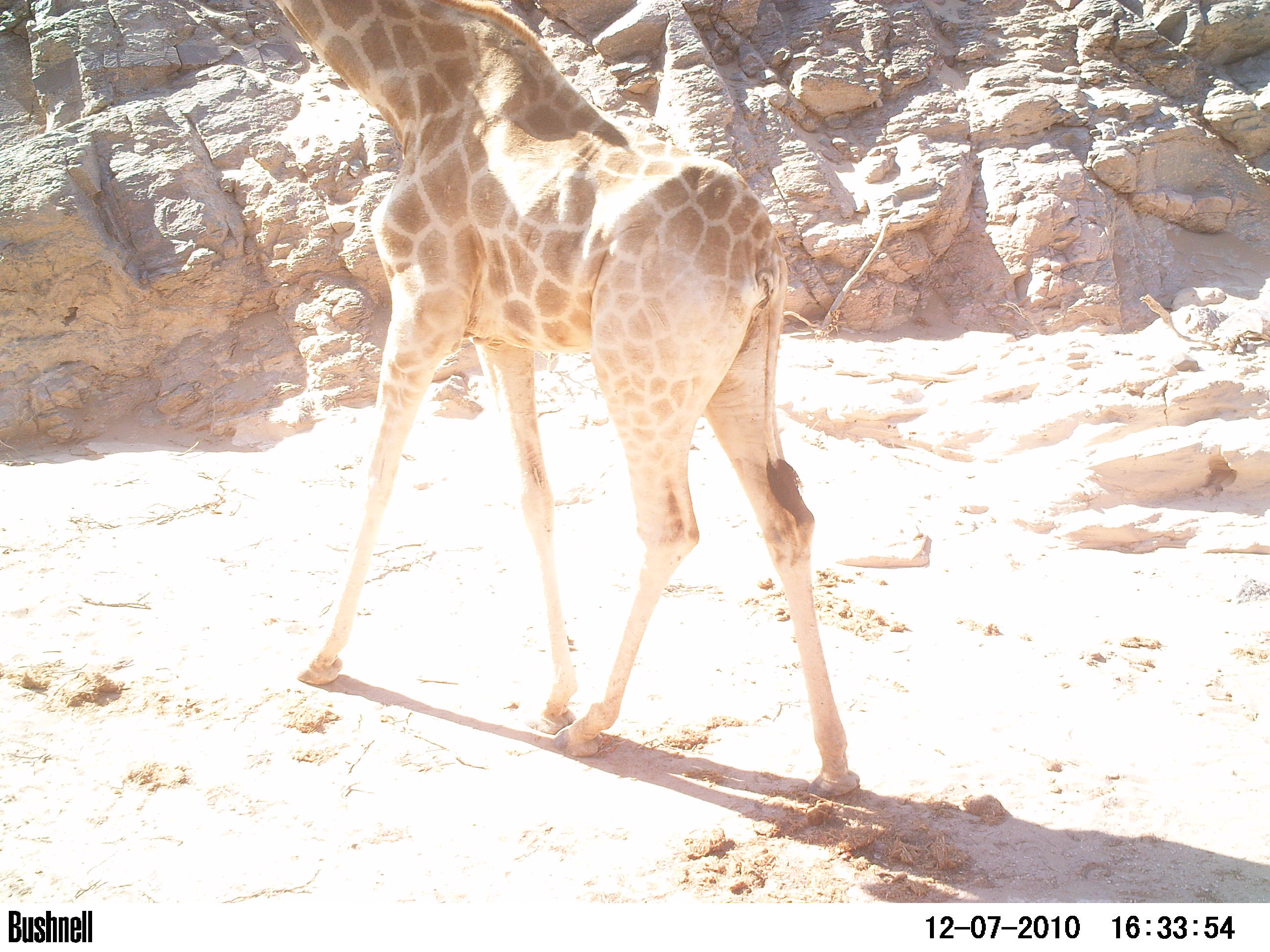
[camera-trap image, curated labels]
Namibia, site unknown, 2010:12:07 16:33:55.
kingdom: Animalia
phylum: Chordata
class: Mammalia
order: Artiodactyla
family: Giraffidae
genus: Giraffa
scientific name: Giraffa camelopardalis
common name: giraffe